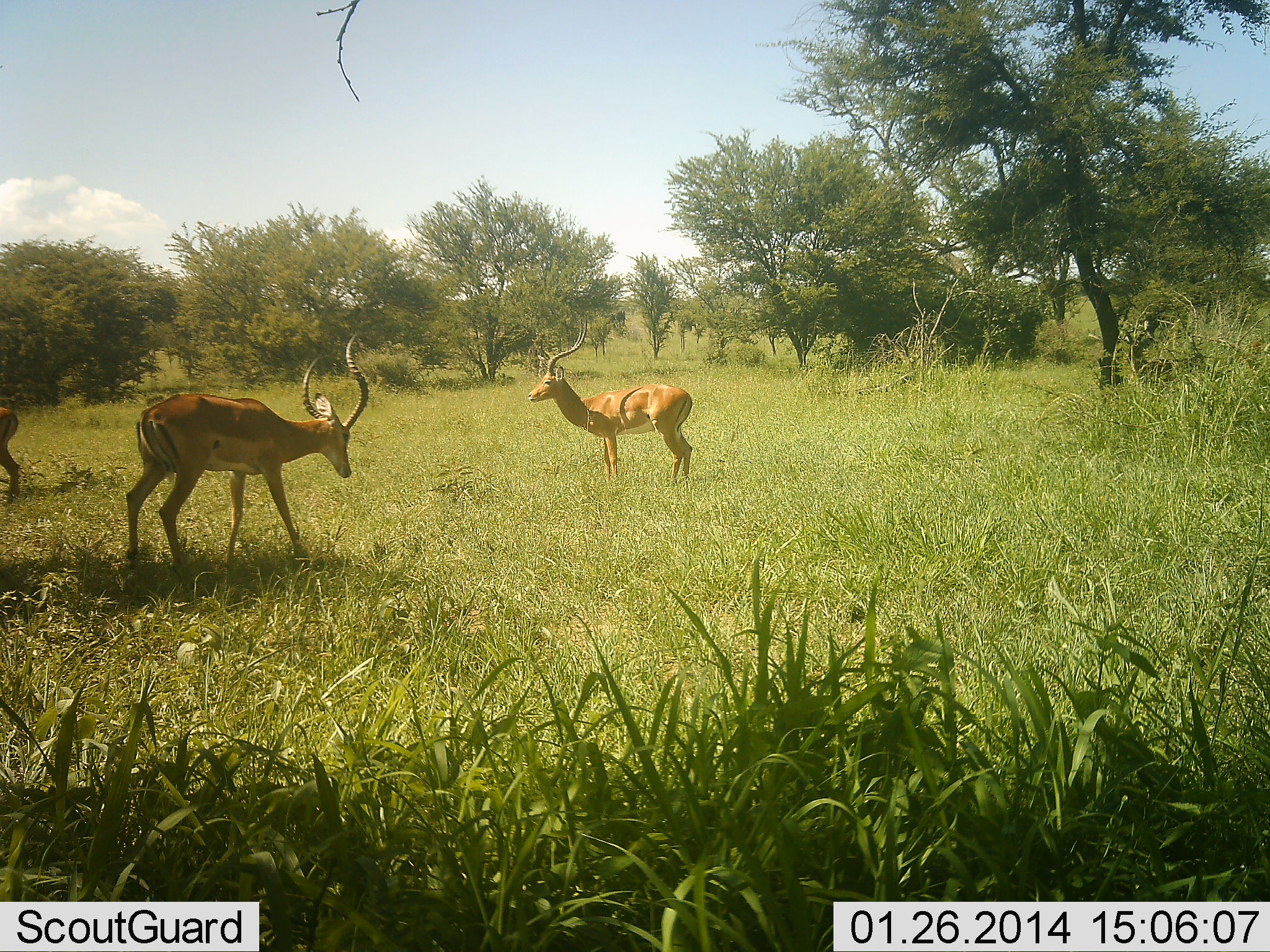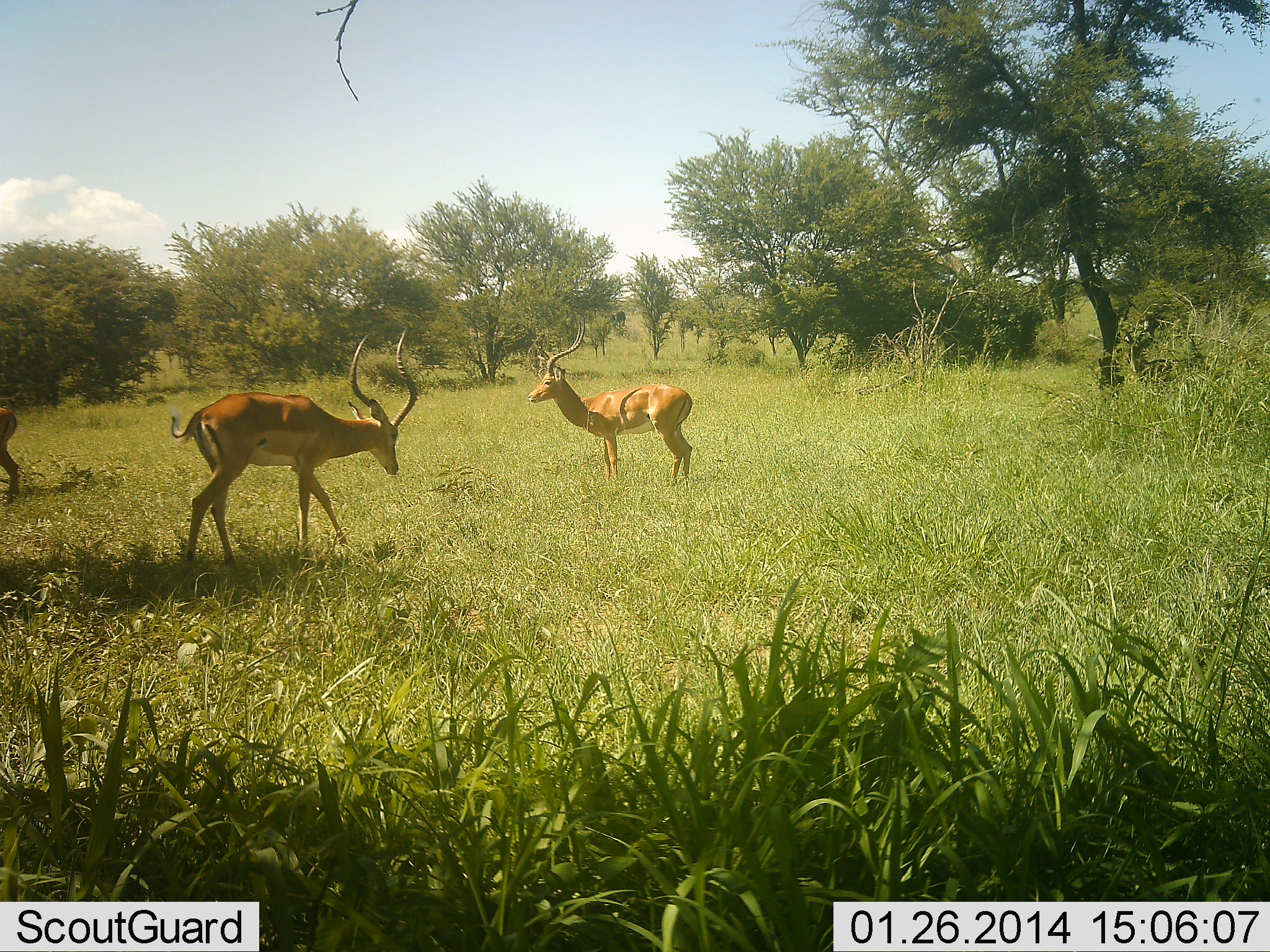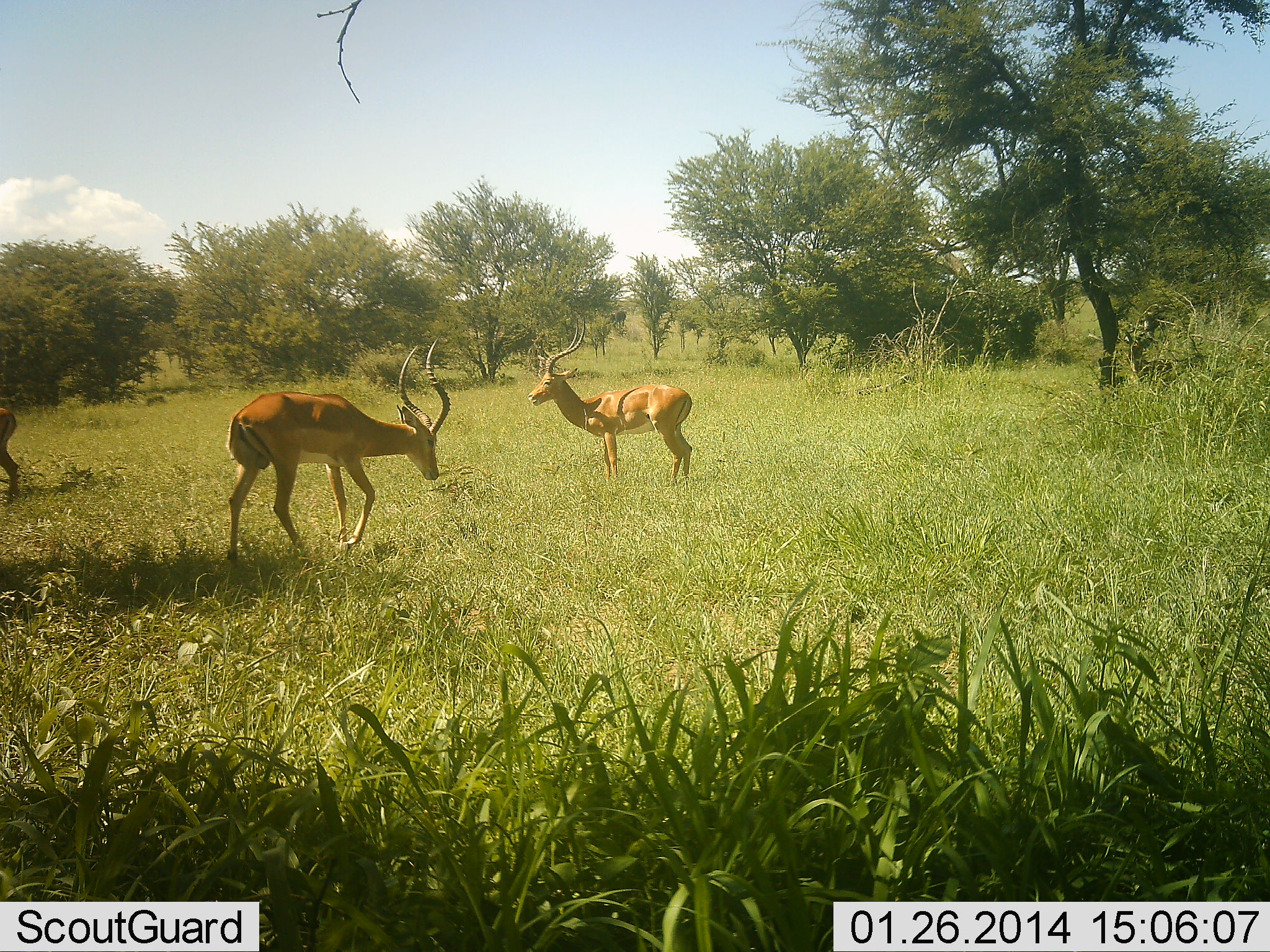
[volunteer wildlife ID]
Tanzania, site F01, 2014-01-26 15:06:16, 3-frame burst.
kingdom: Animalia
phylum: Chordata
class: Mammalia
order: Artiodactyla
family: Bovidae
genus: Aepyceros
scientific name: Aepyceros melampus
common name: impala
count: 3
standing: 100%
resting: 0%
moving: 70%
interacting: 0%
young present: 0%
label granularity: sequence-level